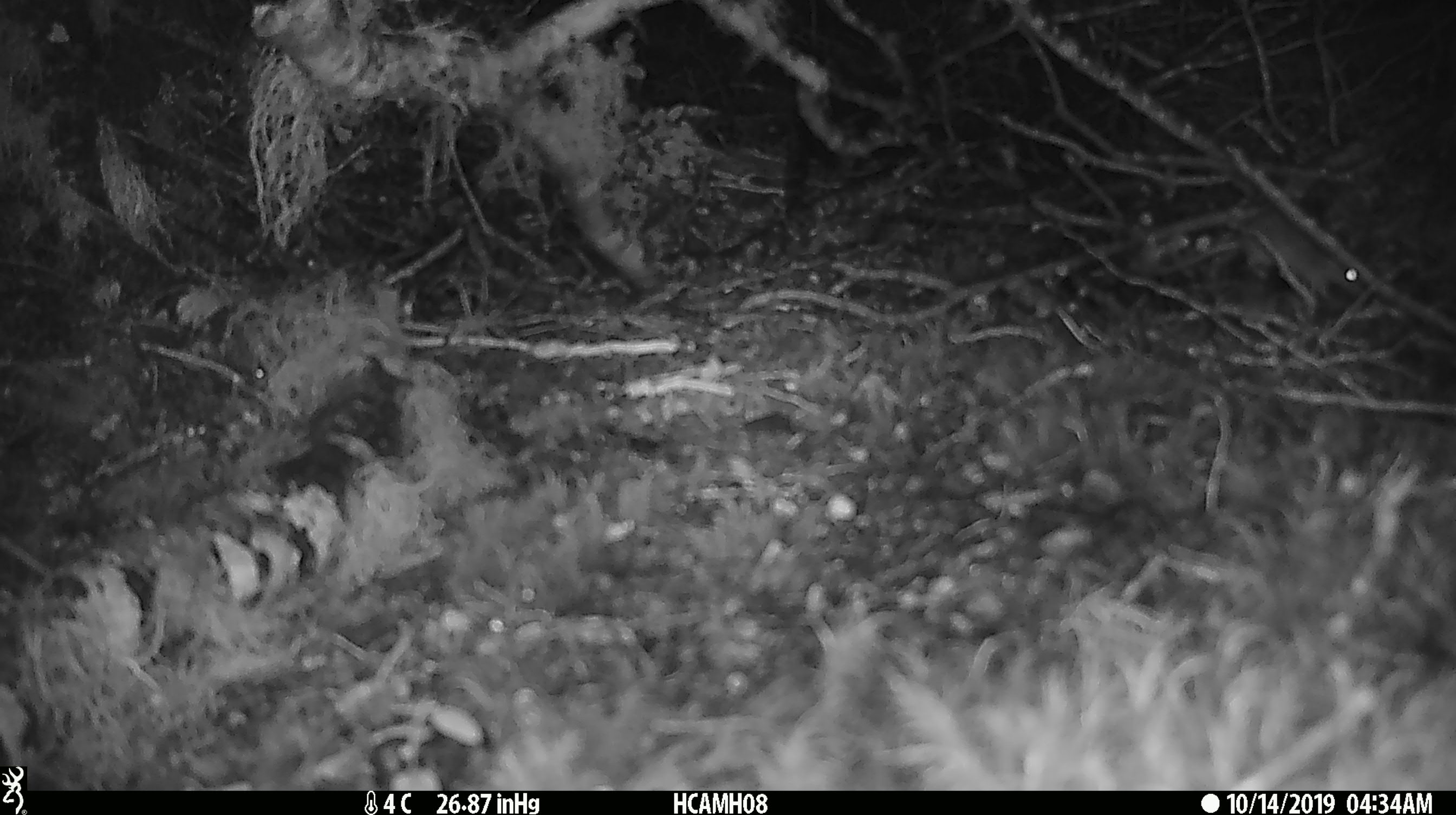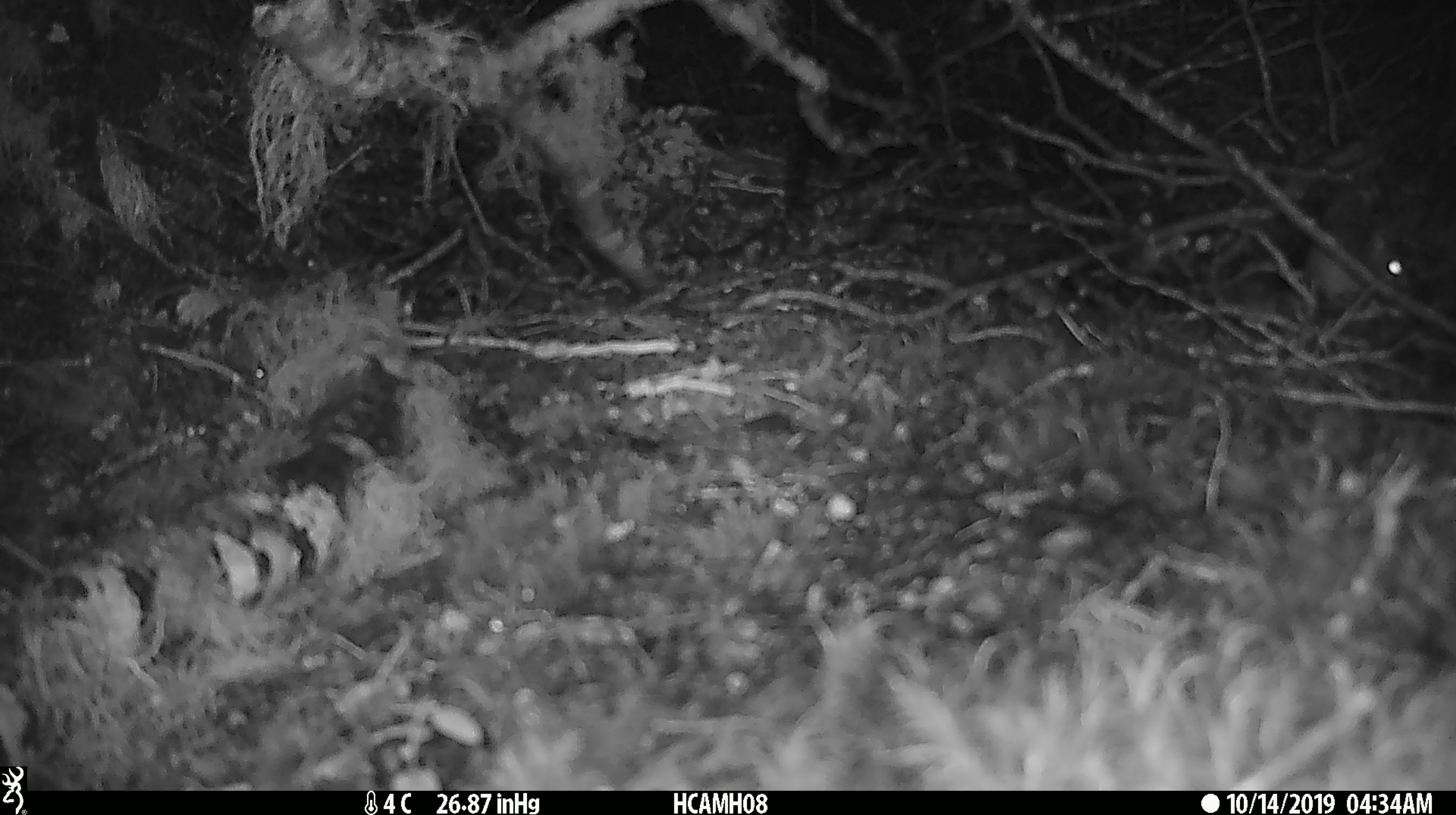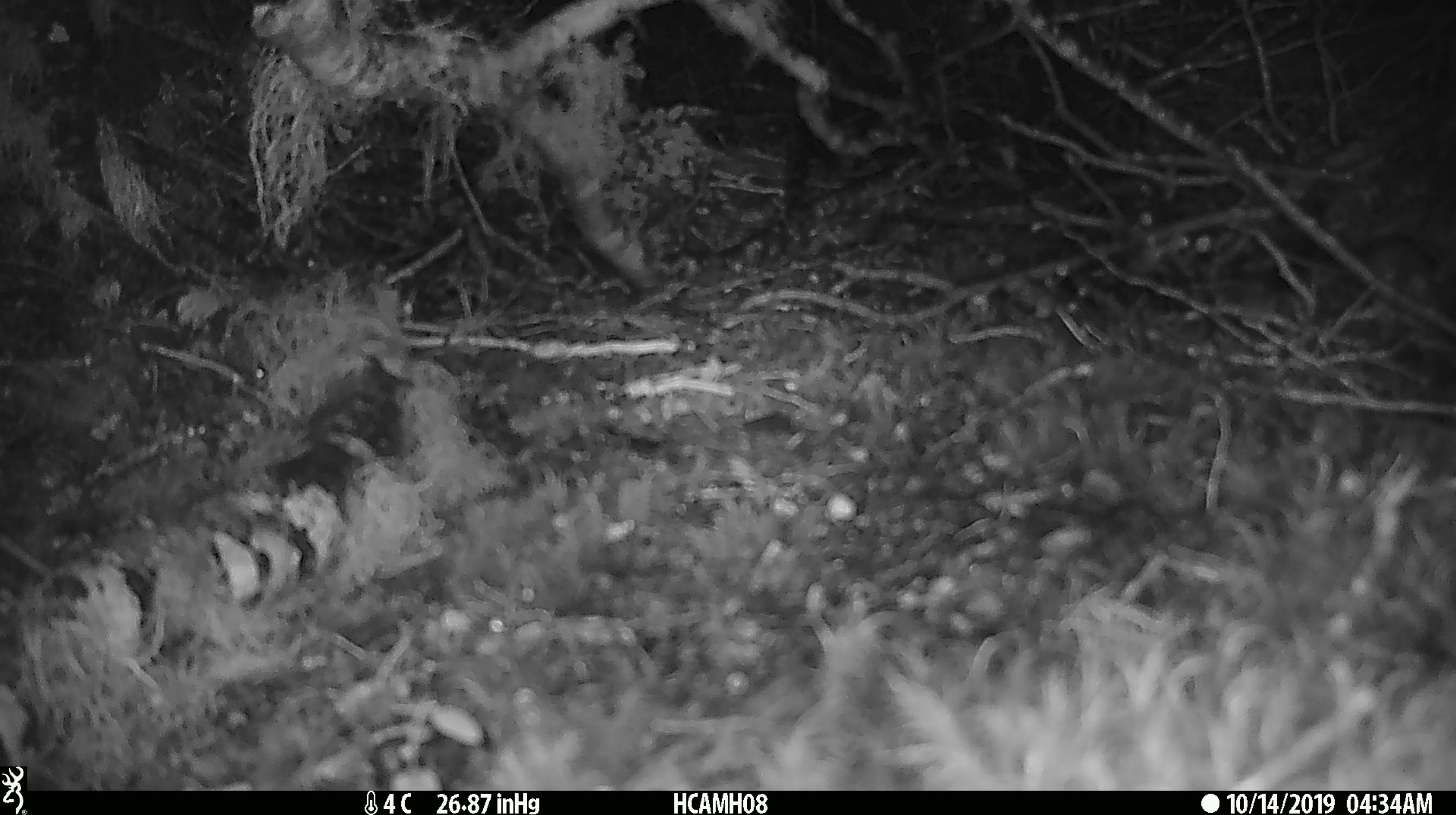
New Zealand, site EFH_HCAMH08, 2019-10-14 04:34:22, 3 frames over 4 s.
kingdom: Animalia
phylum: Chordata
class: Mammalia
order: Rodentia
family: Muridae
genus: Mus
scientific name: Mus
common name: mouse